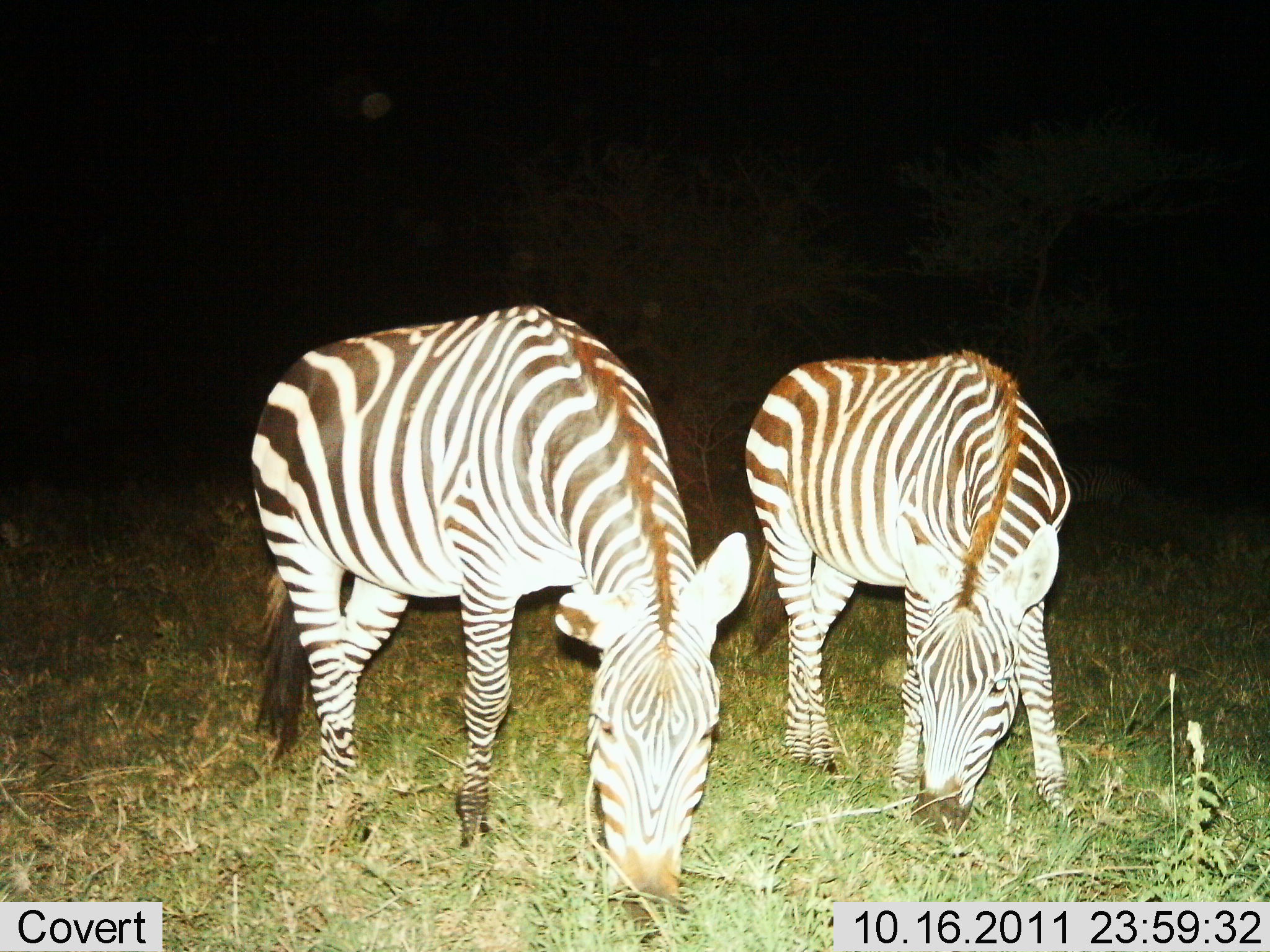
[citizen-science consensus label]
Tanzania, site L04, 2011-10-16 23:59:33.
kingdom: Animalia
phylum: Chordata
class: Mammalia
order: Perissodactyla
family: Equidae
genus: Equus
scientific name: Equus quagga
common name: plains zebra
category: zebra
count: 2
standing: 15%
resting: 0%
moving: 0%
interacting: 0%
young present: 0%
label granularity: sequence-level